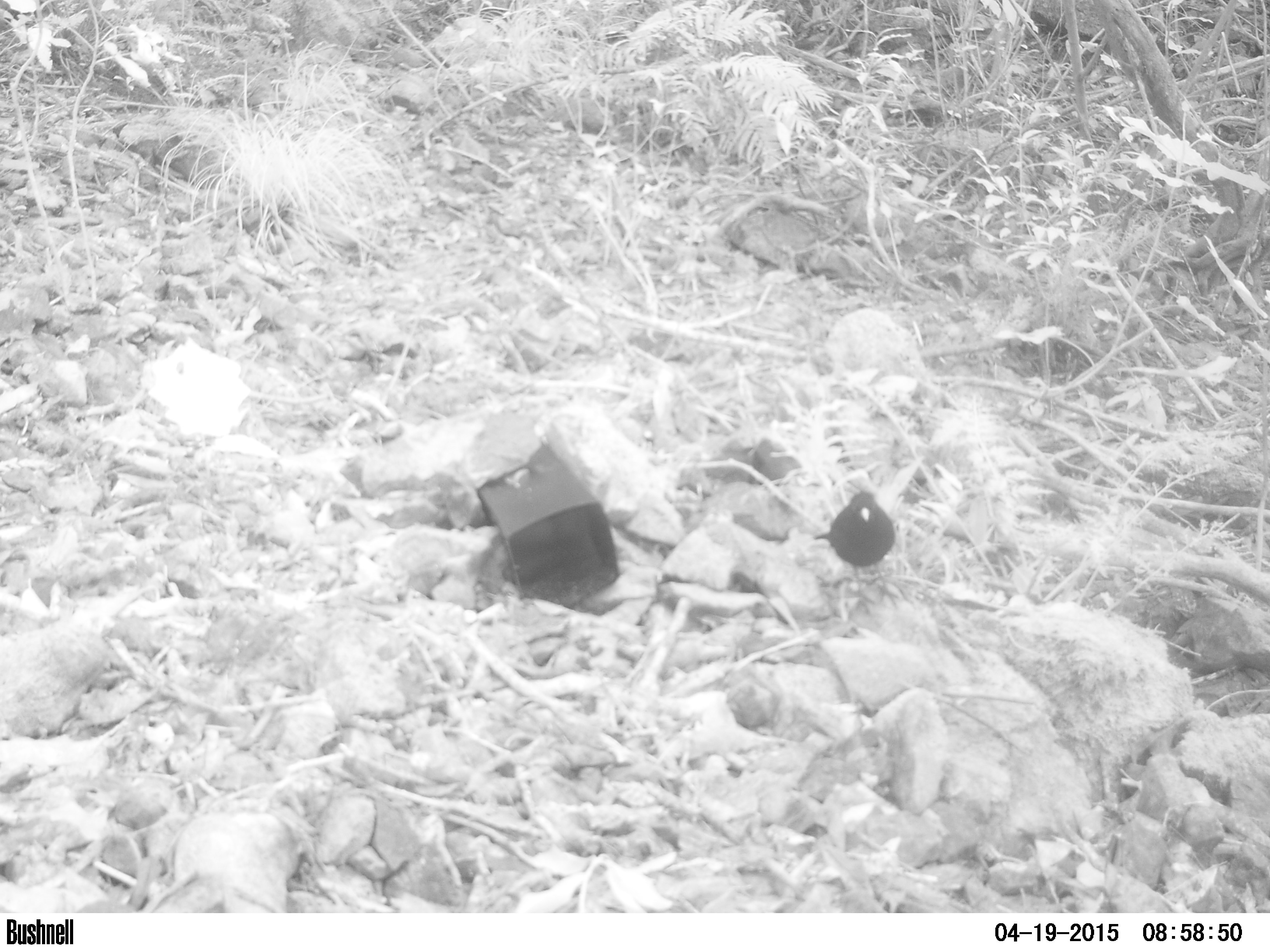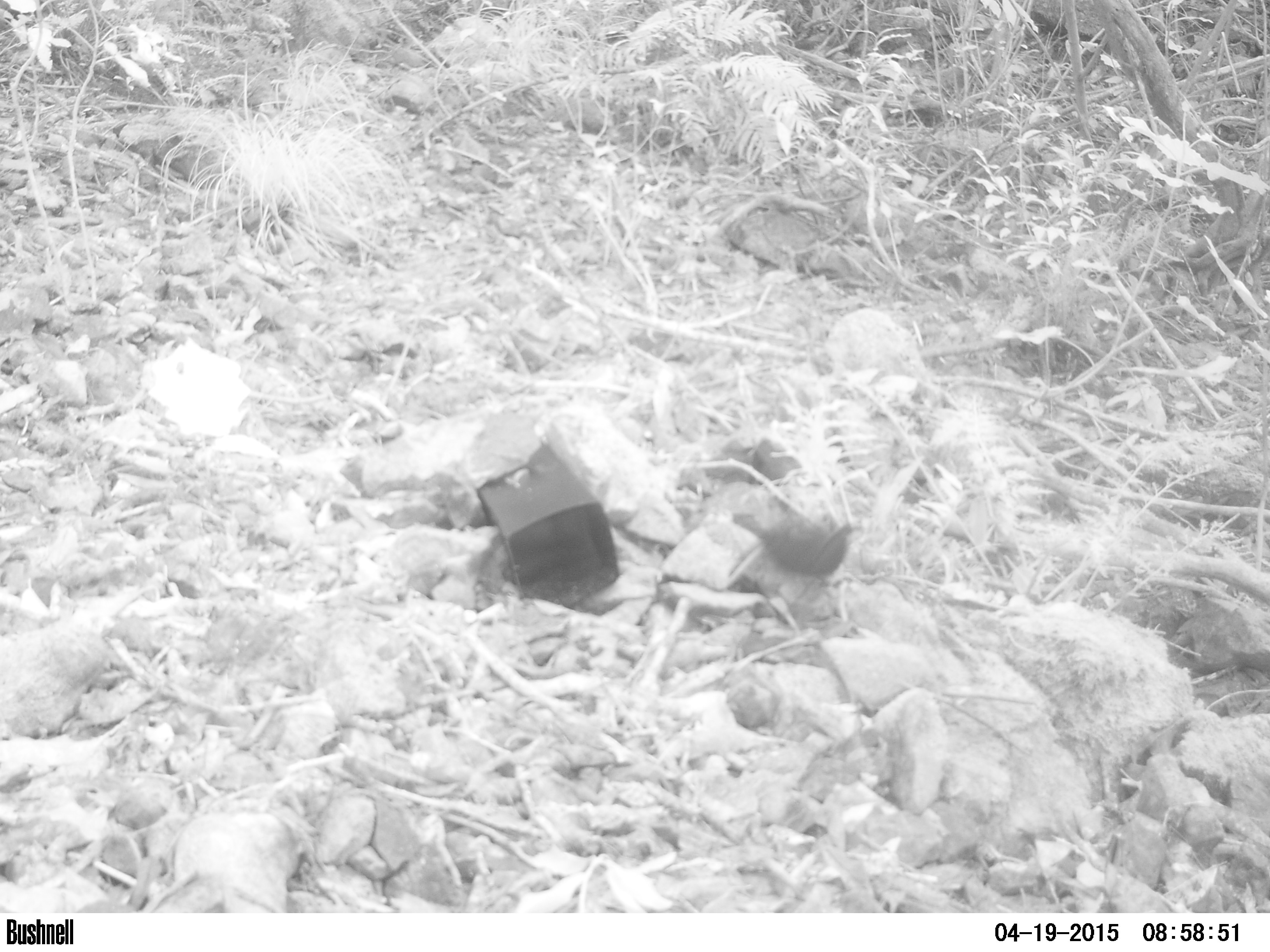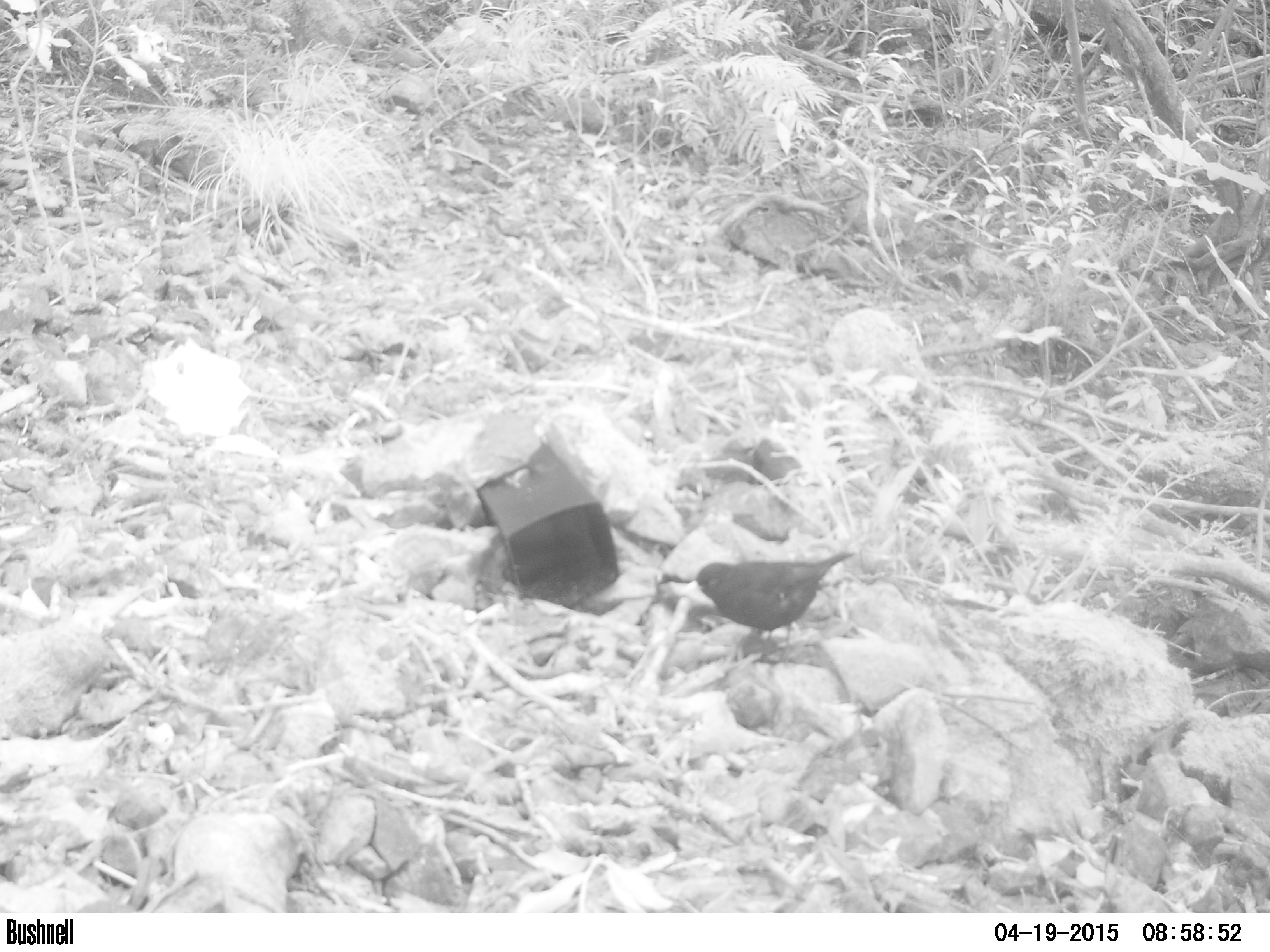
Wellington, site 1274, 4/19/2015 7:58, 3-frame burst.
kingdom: Animalia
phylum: Chordata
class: Aves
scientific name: Aves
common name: bird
Bird (Aves).